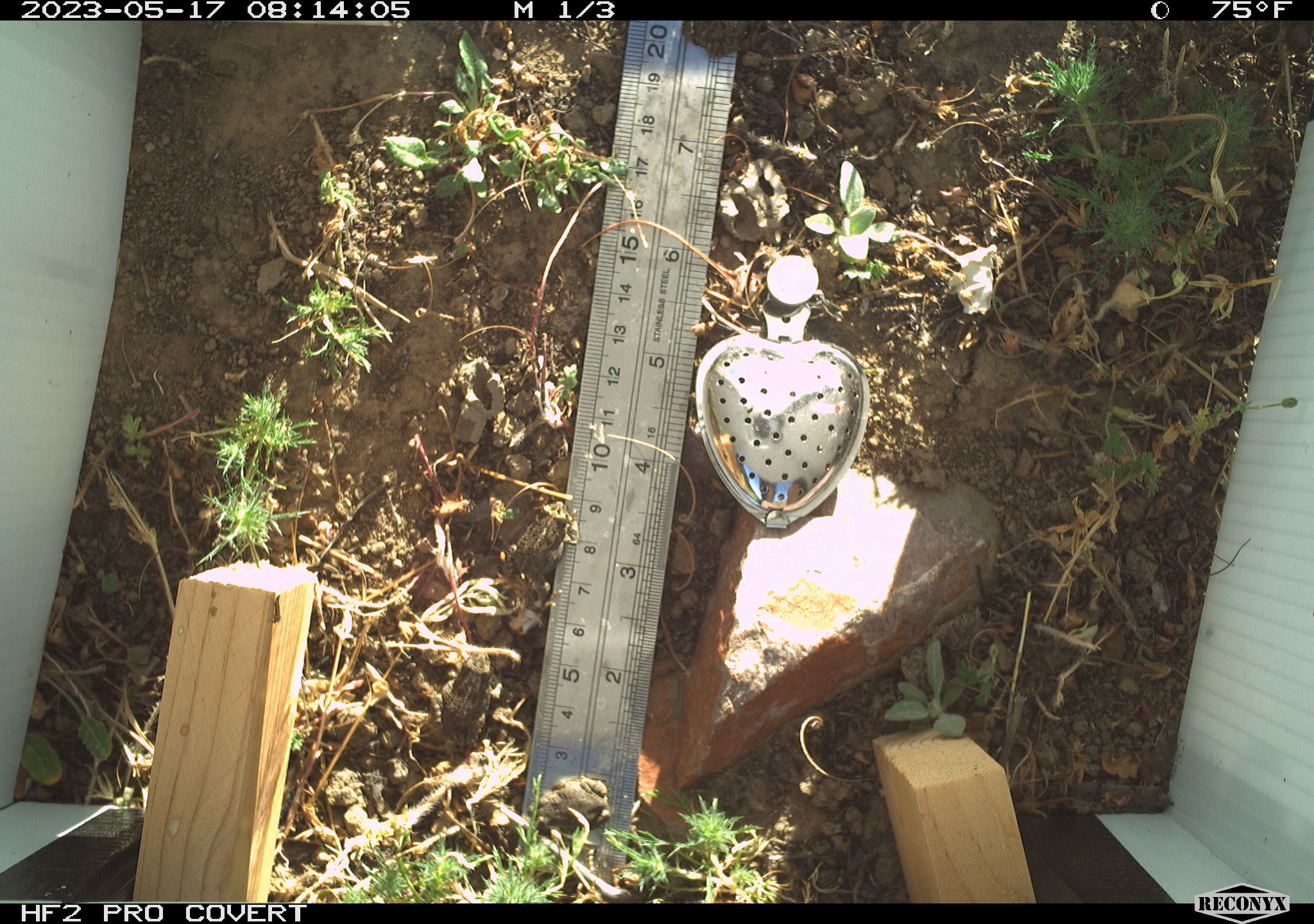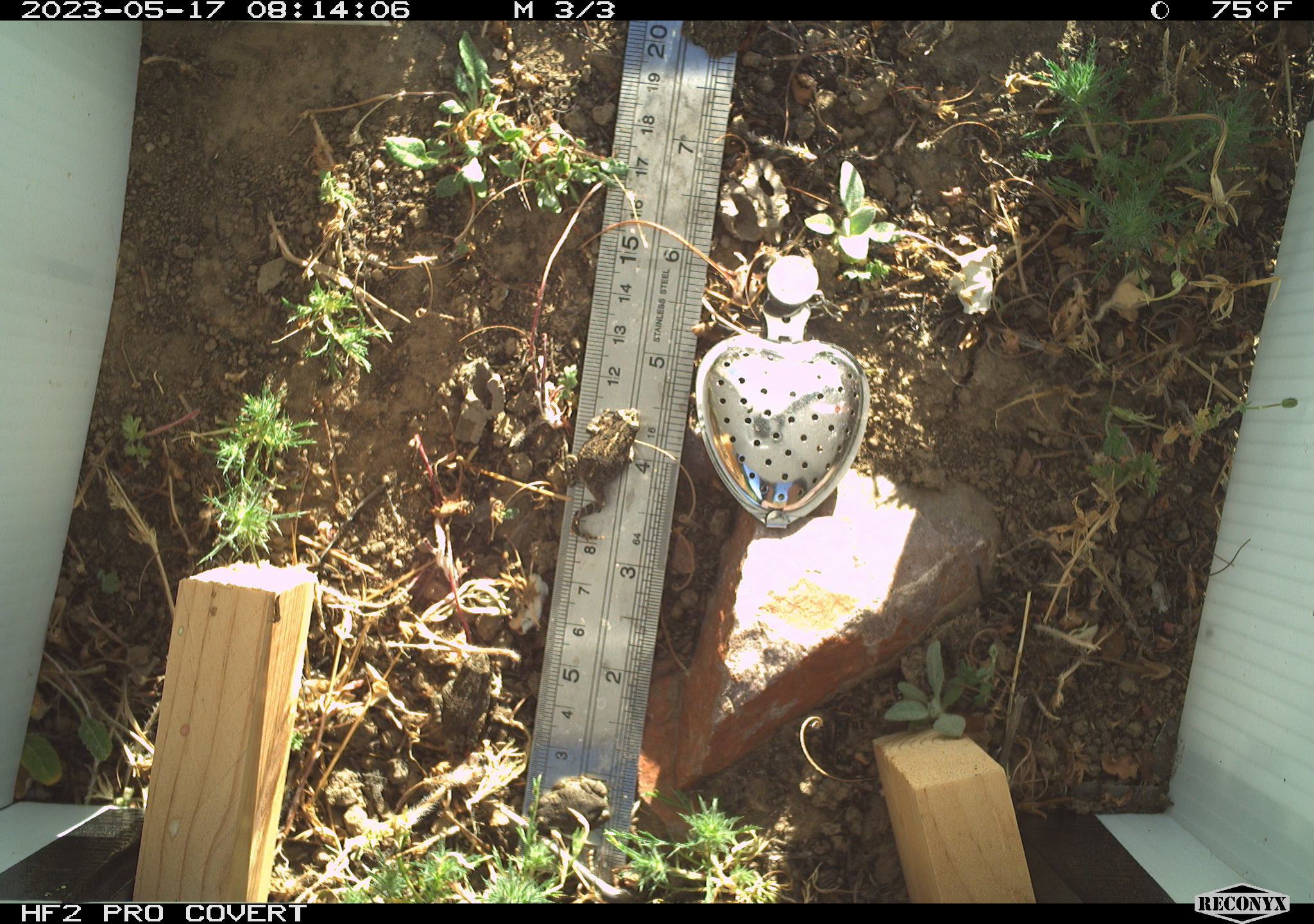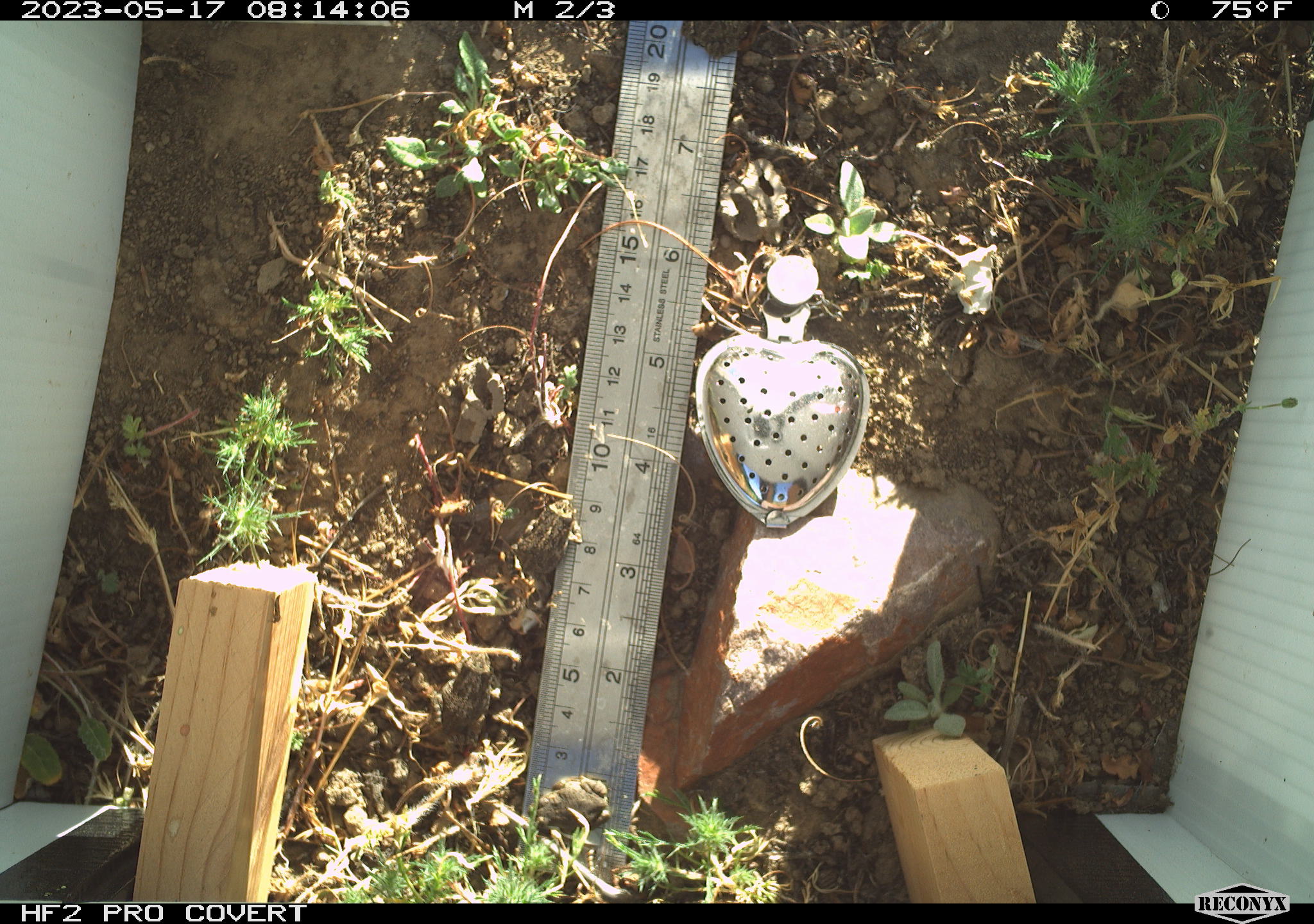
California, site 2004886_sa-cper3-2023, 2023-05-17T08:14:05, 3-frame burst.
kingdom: Animalia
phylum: Chordata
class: Amphibia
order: Anura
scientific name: Anura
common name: frogs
Frogs (Anura).